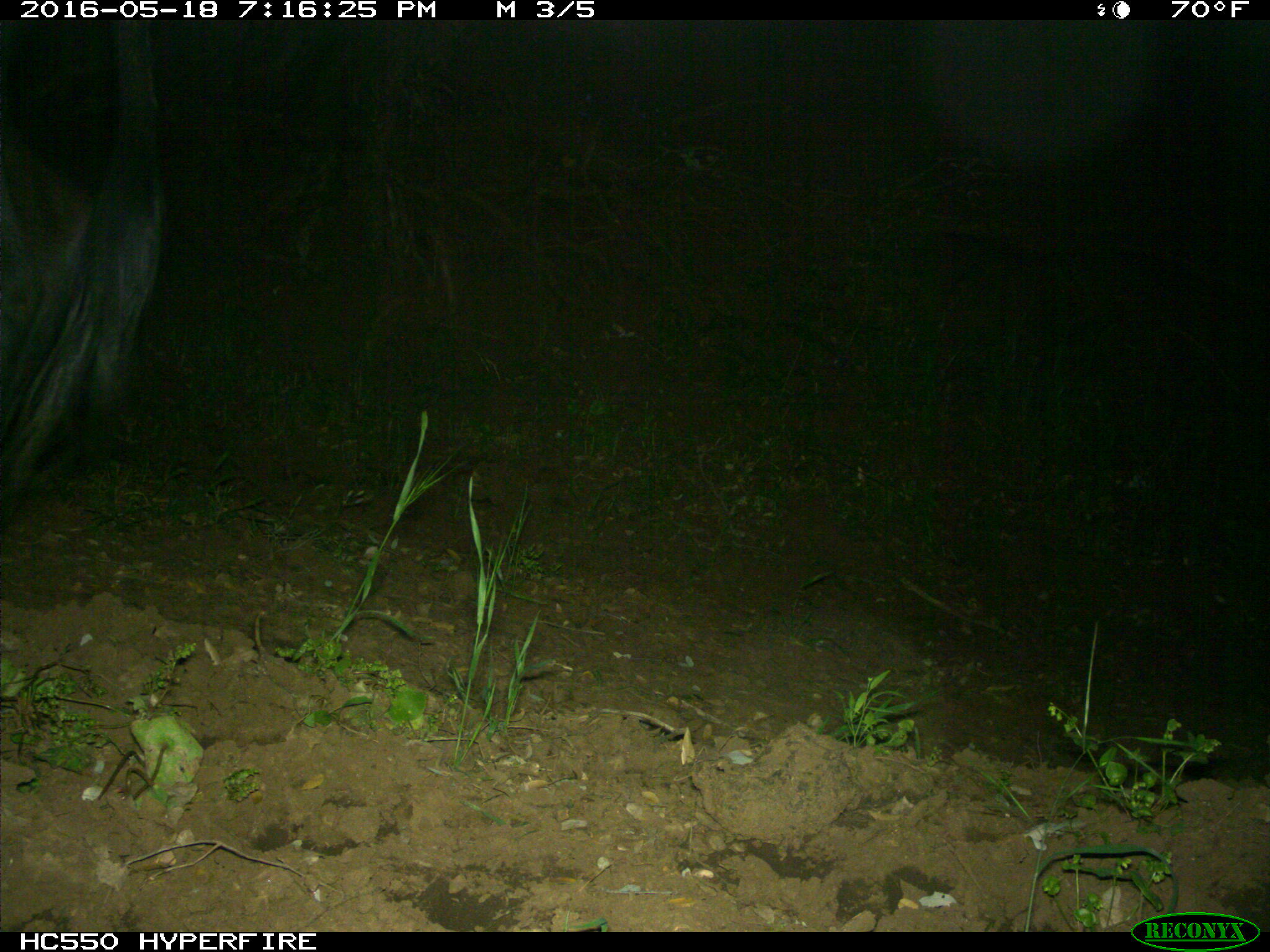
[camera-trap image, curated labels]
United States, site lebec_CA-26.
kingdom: Animalia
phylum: Chordata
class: Mammalia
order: Artiodactyla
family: Bovidae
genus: Bos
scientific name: Bos taurus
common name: domestic cow